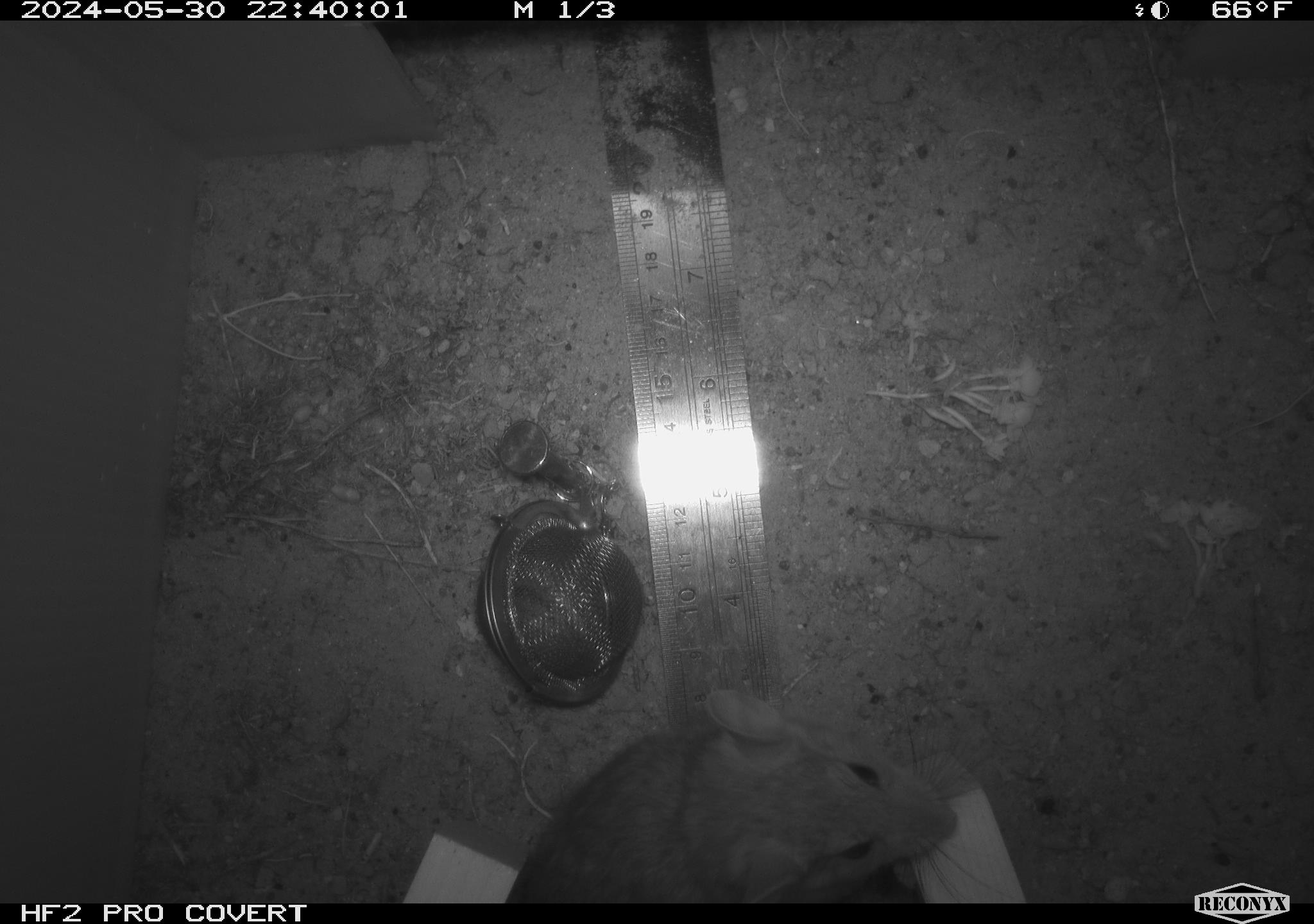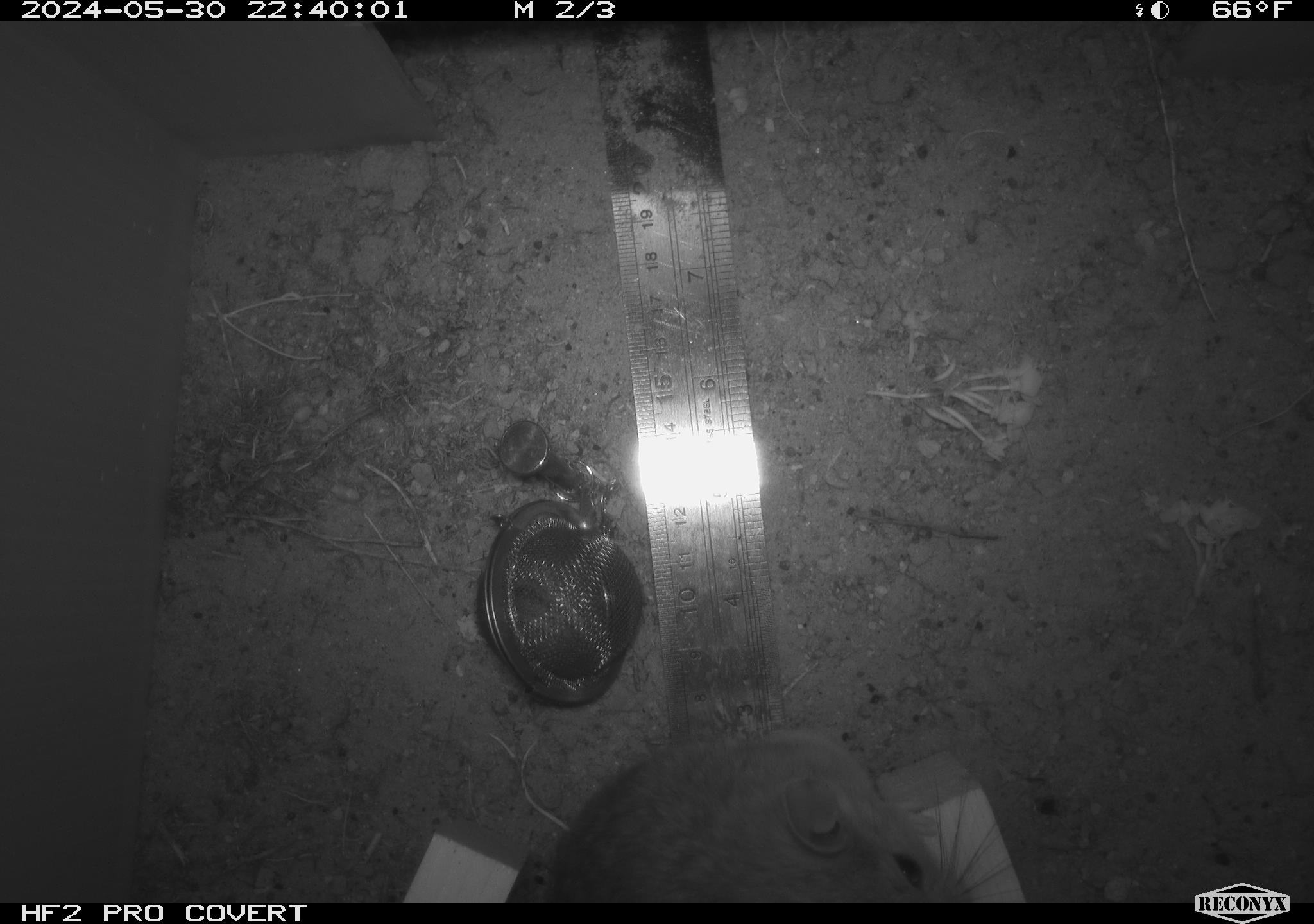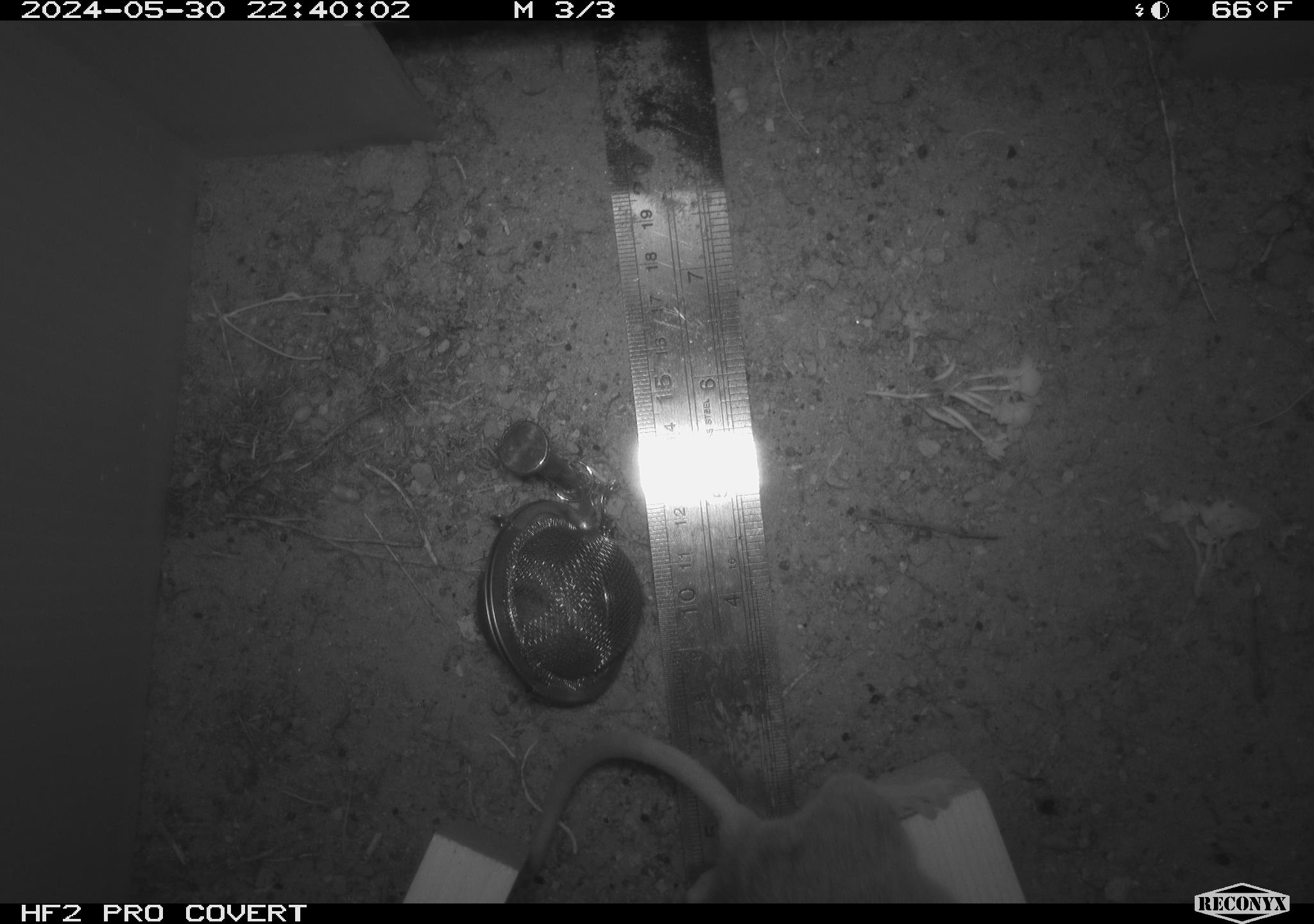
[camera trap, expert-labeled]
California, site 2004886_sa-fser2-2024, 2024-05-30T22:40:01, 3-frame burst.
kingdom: Animalia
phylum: Chordata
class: Mammalia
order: Rodentia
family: Cricetidae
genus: Neotoma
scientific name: Neotoma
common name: pack rat or woodrat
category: neotoma species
Neotoma species (pack rat or woodrat) (Neotoma).